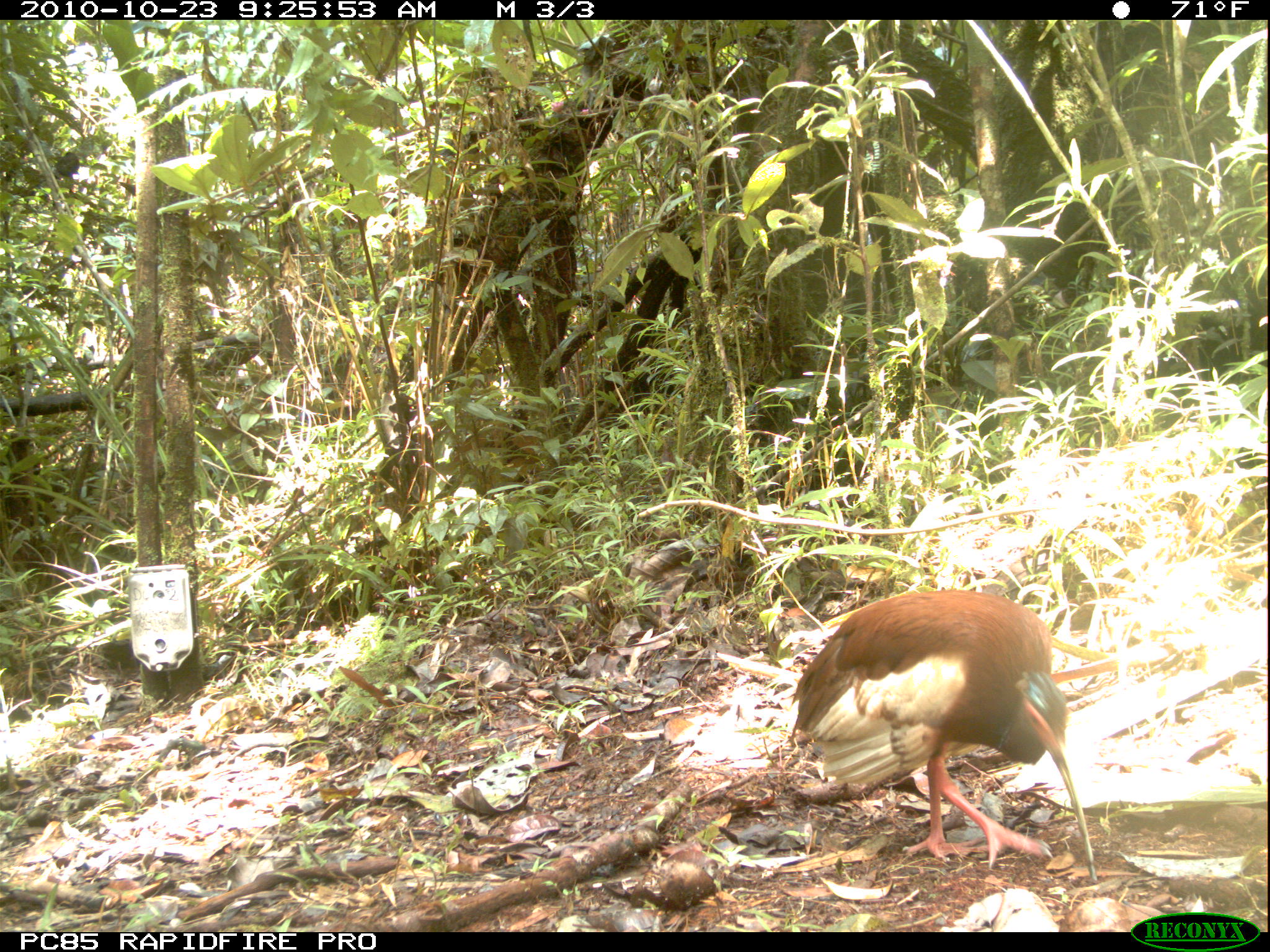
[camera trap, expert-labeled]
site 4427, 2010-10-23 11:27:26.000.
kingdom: Animalia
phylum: Chordata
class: Aves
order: Pelecaniformes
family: Threskiornithidae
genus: Lophotibis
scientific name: Lophotibis cristata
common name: madagascan ibis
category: lophotibis cristataa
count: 1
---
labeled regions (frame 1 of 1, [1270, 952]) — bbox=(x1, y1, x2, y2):
lophotibis cristataa: bbox=(784, 587, 1100, 883)